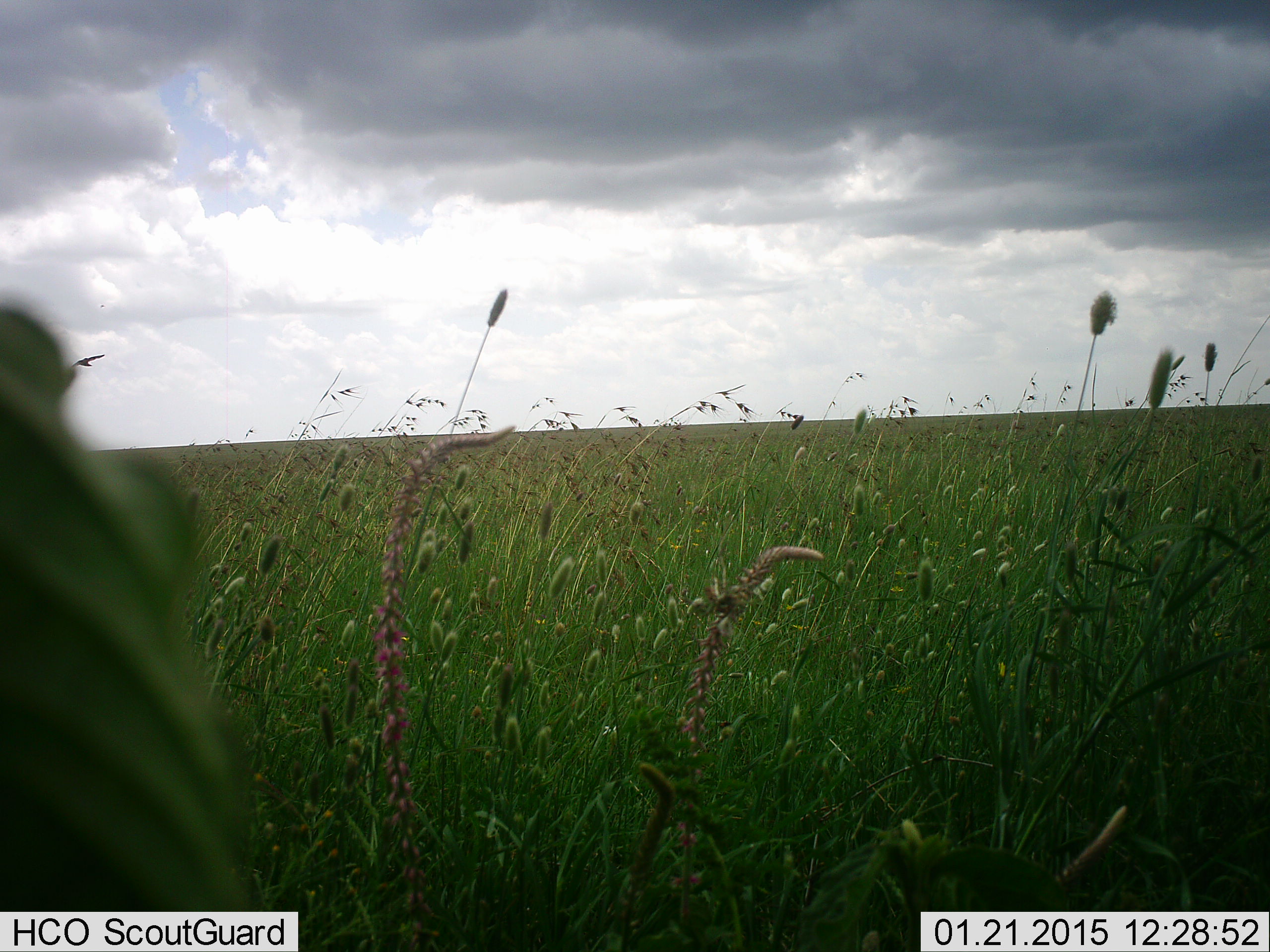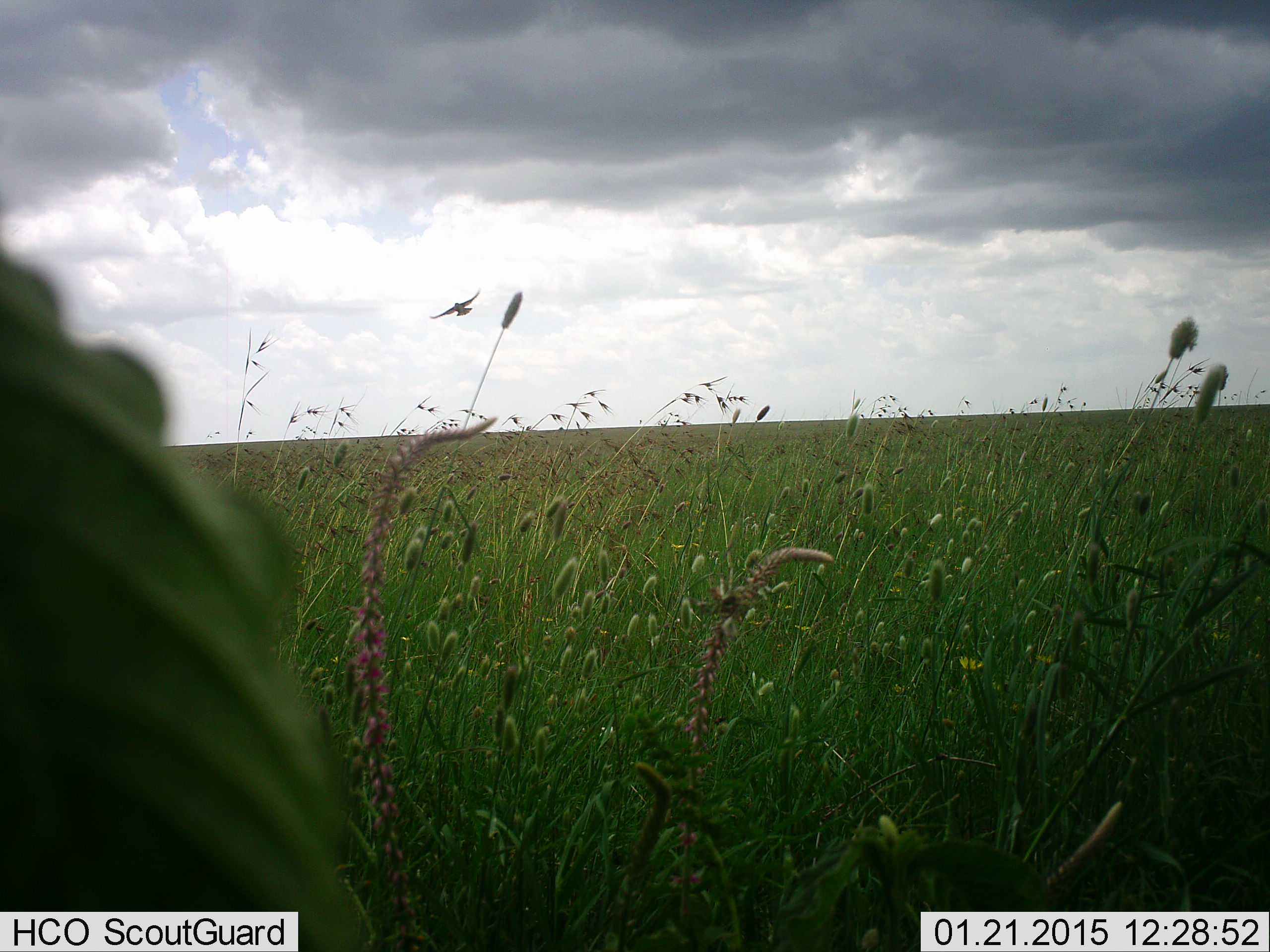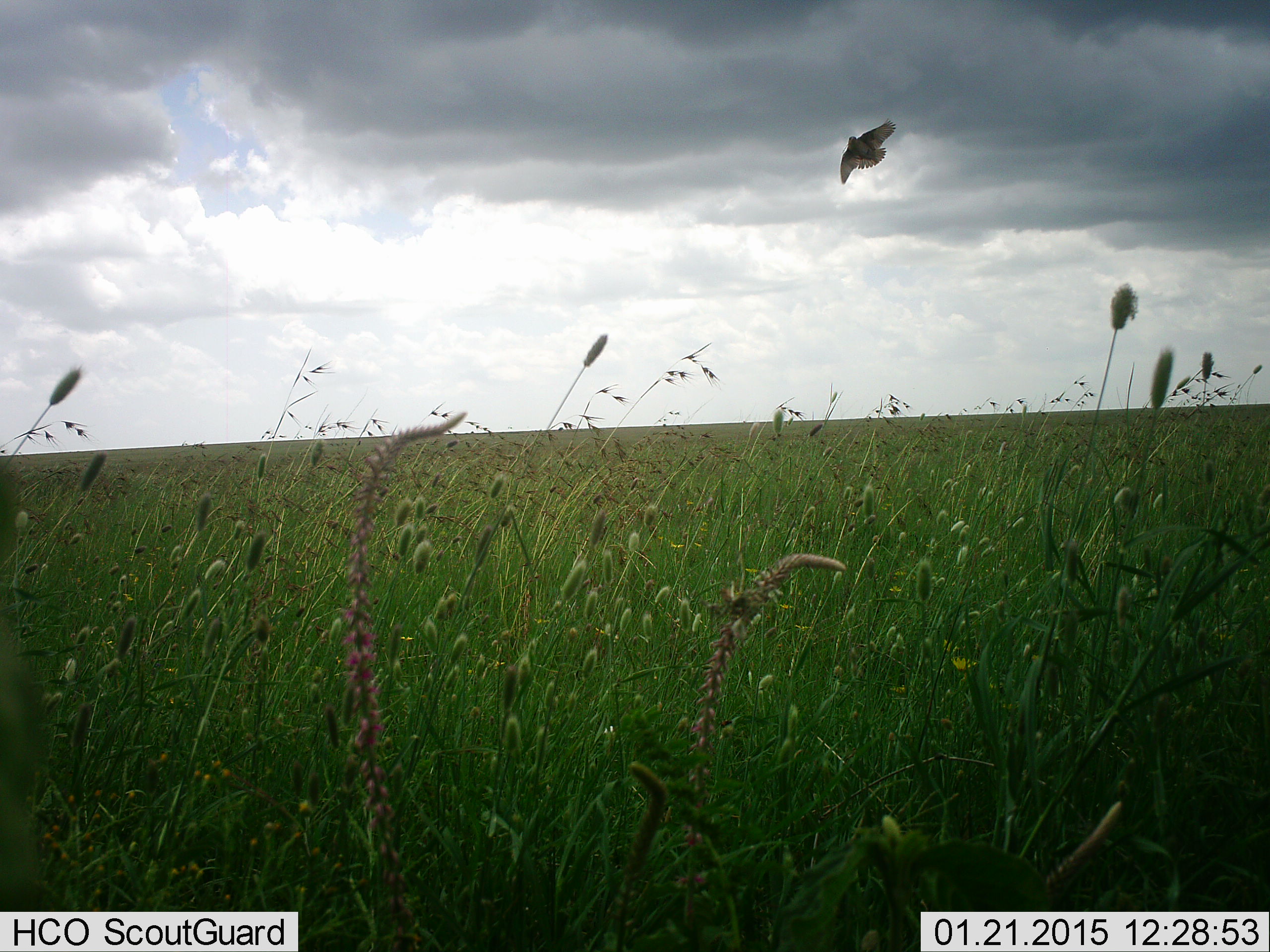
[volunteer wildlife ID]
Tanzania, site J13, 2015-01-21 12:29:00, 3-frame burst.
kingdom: Animalia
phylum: Chordata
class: Aves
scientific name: Aves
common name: bird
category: otherbird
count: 1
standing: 0%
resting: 0%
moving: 100%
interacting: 0%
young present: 0%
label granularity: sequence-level